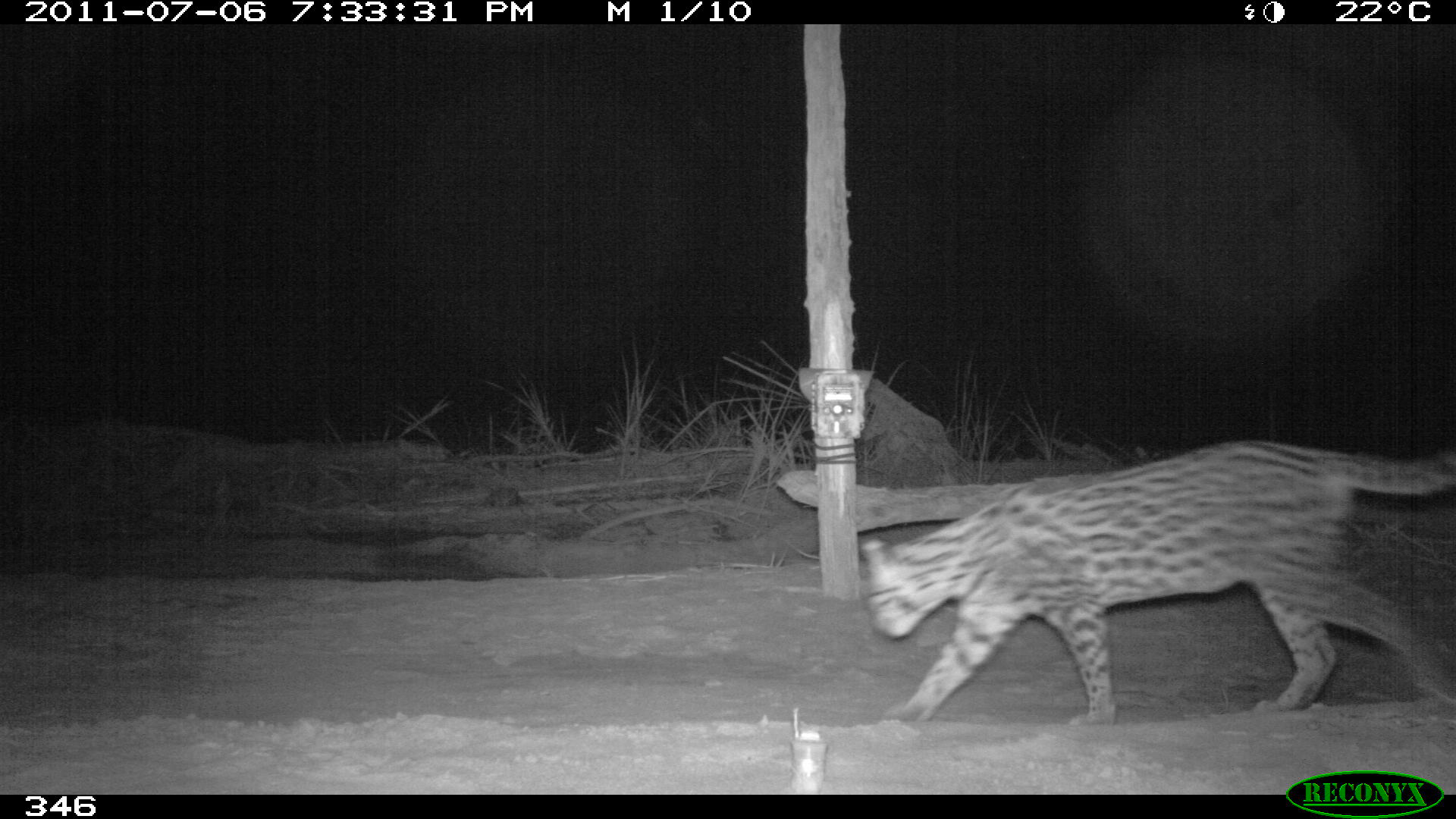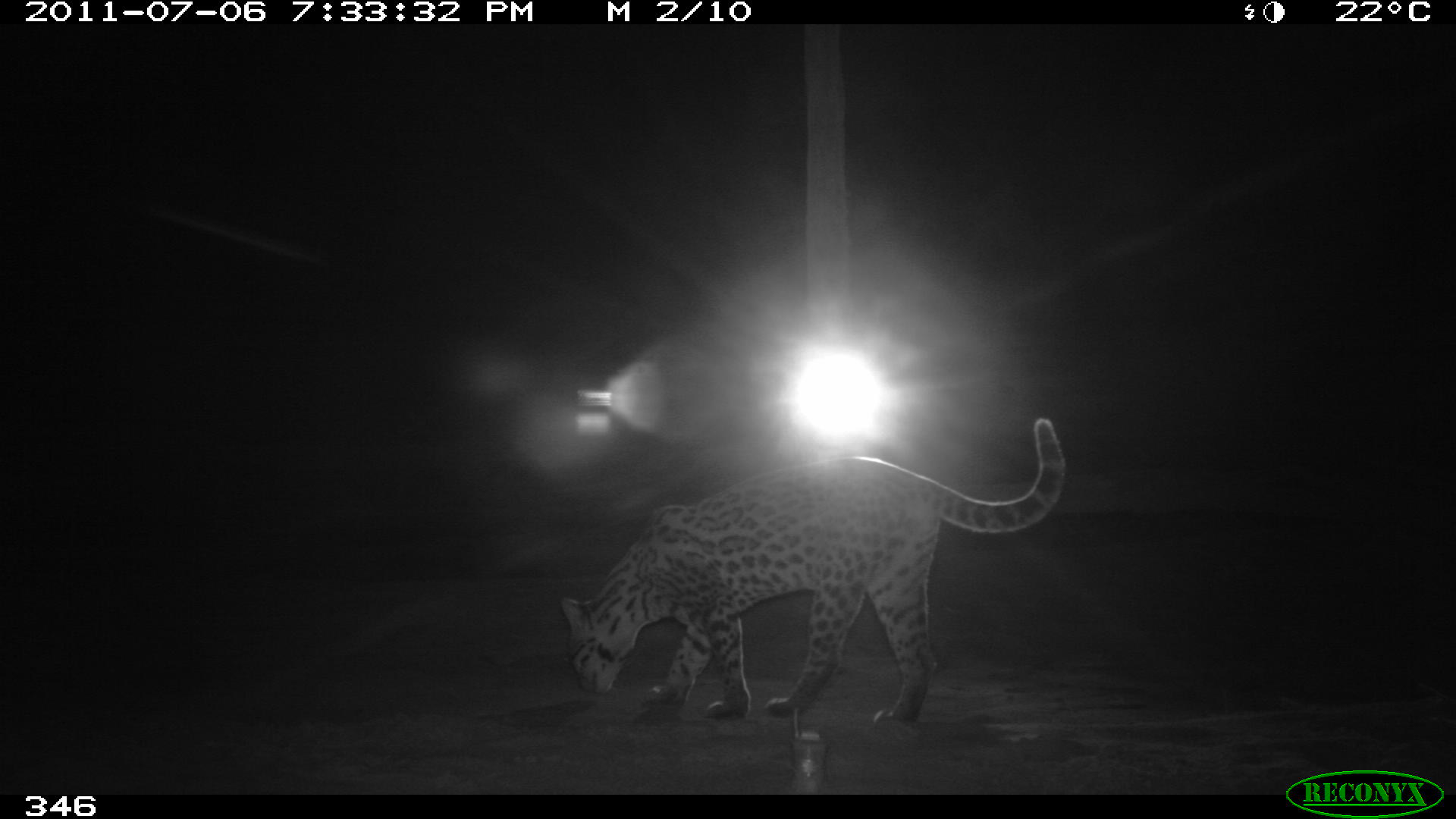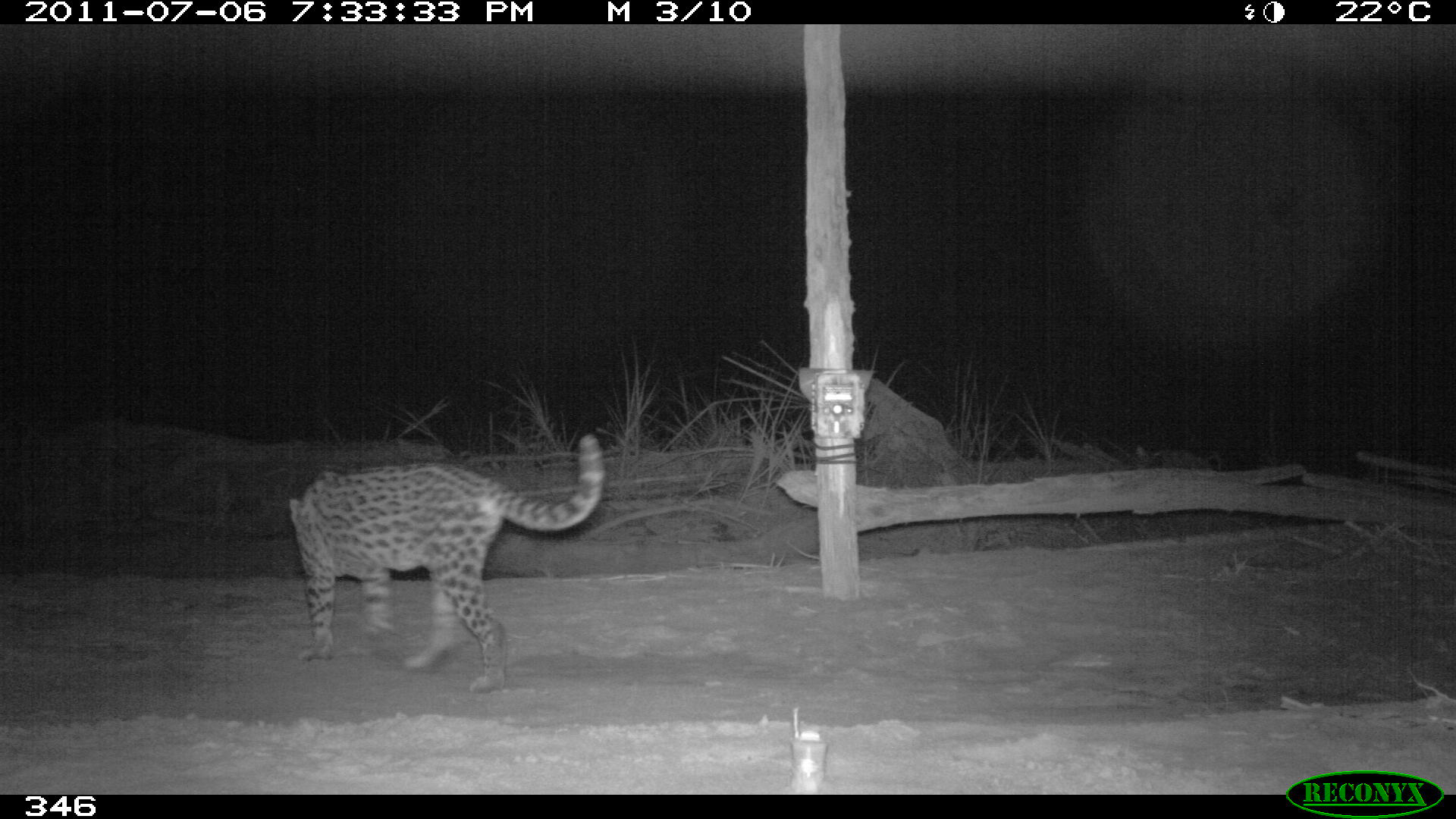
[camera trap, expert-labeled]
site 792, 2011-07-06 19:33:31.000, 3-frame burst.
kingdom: Animalia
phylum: Chordata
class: Mammalia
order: Carnivora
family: Felidae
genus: Leopardus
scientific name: Leopardus pardalis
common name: ocelot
Leopardus pardalis (ocelot).